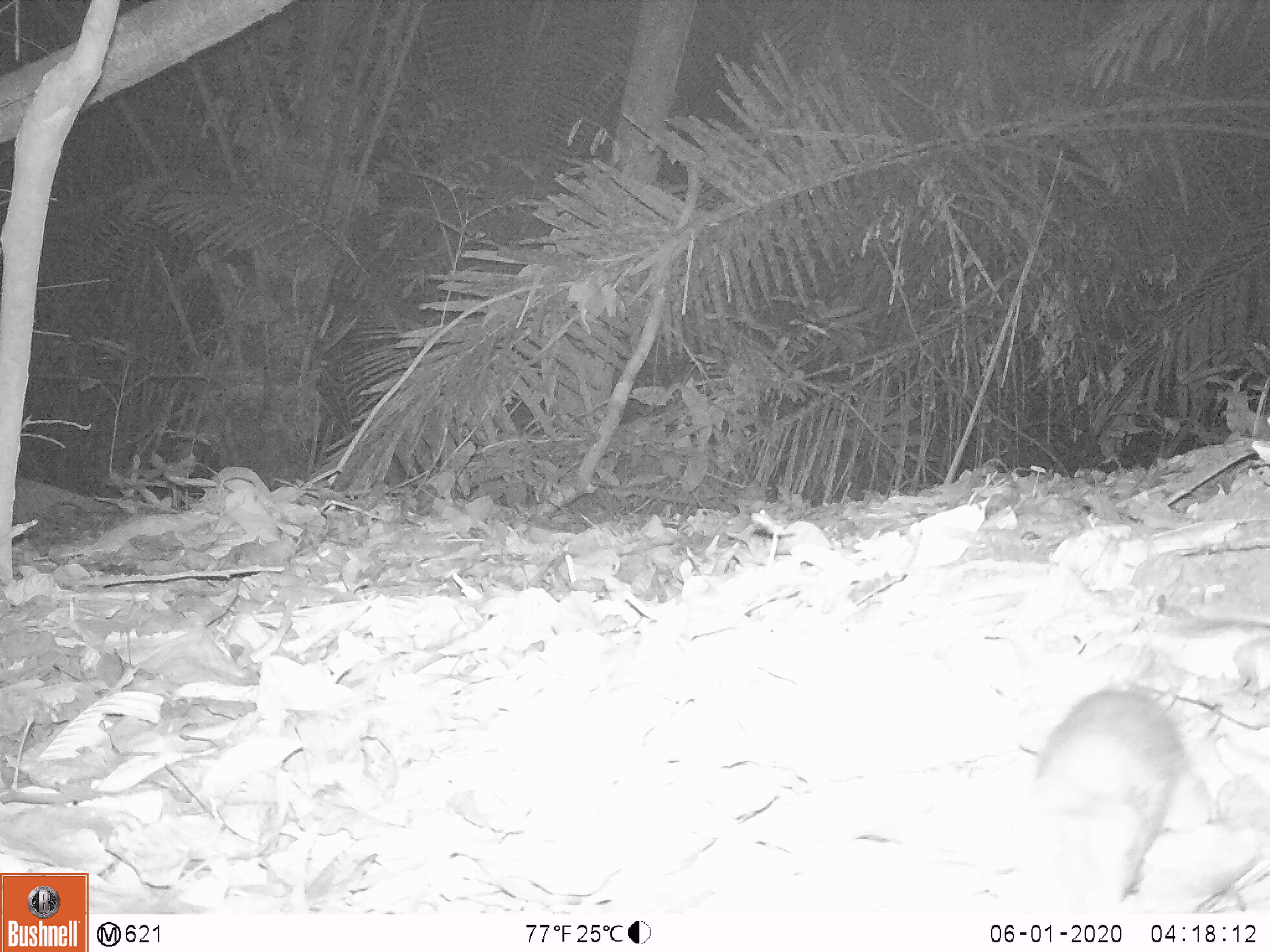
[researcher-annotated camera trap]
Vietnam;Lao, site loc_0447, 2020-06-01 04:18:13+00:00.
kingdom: Animalia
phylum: Chordata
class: Mammalia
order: Rodentia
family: Muridae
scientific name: Muridae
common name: old-world mice and rats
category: unidentified murid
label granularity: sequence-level